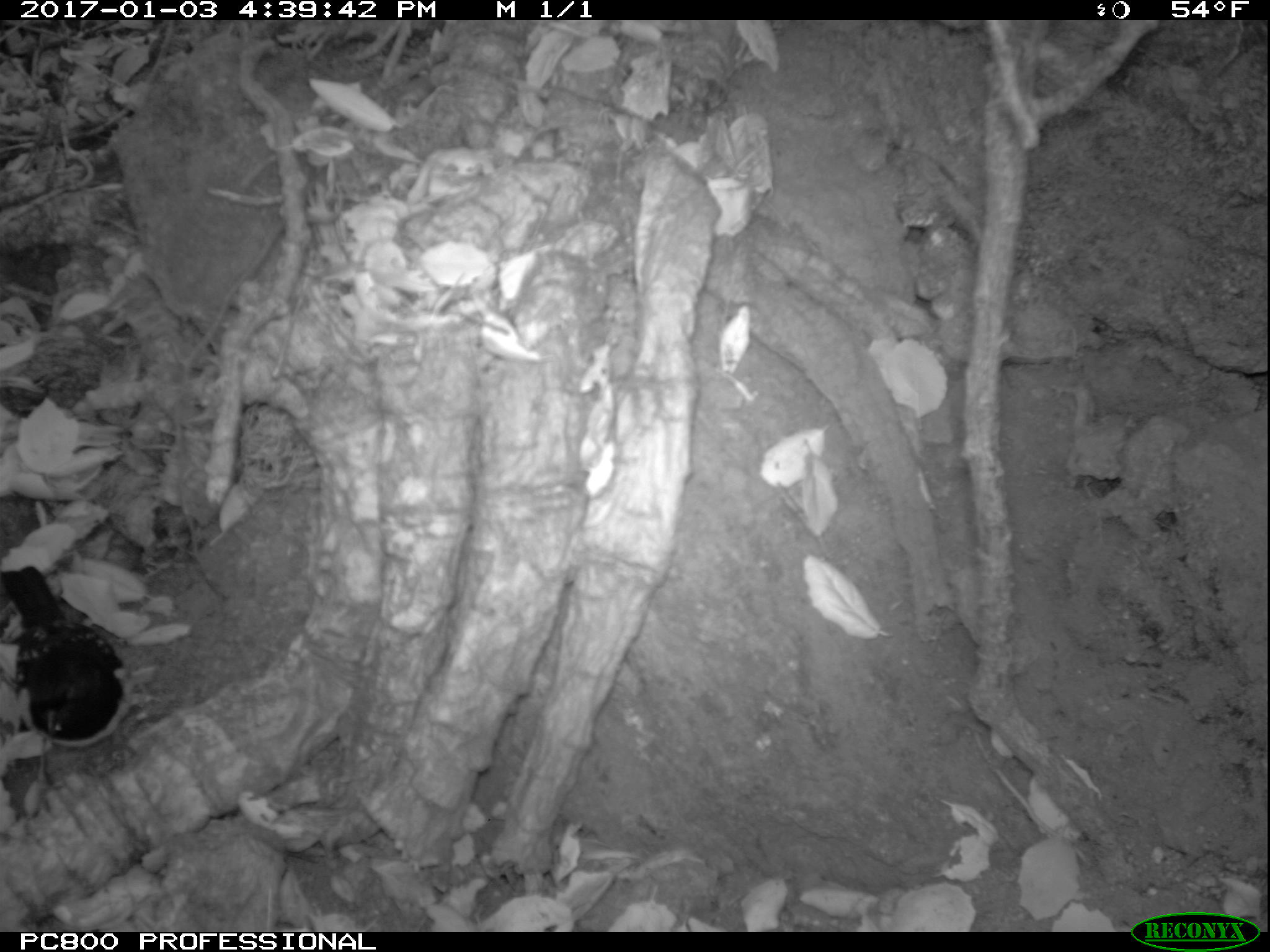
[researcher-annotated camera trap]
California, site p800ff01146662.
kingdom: Animalia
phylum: Chordata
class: Aves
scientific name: Aves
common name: bird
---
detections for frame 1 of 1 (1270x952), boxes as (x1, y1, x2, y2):
bird: (0, 564, 139, 795)